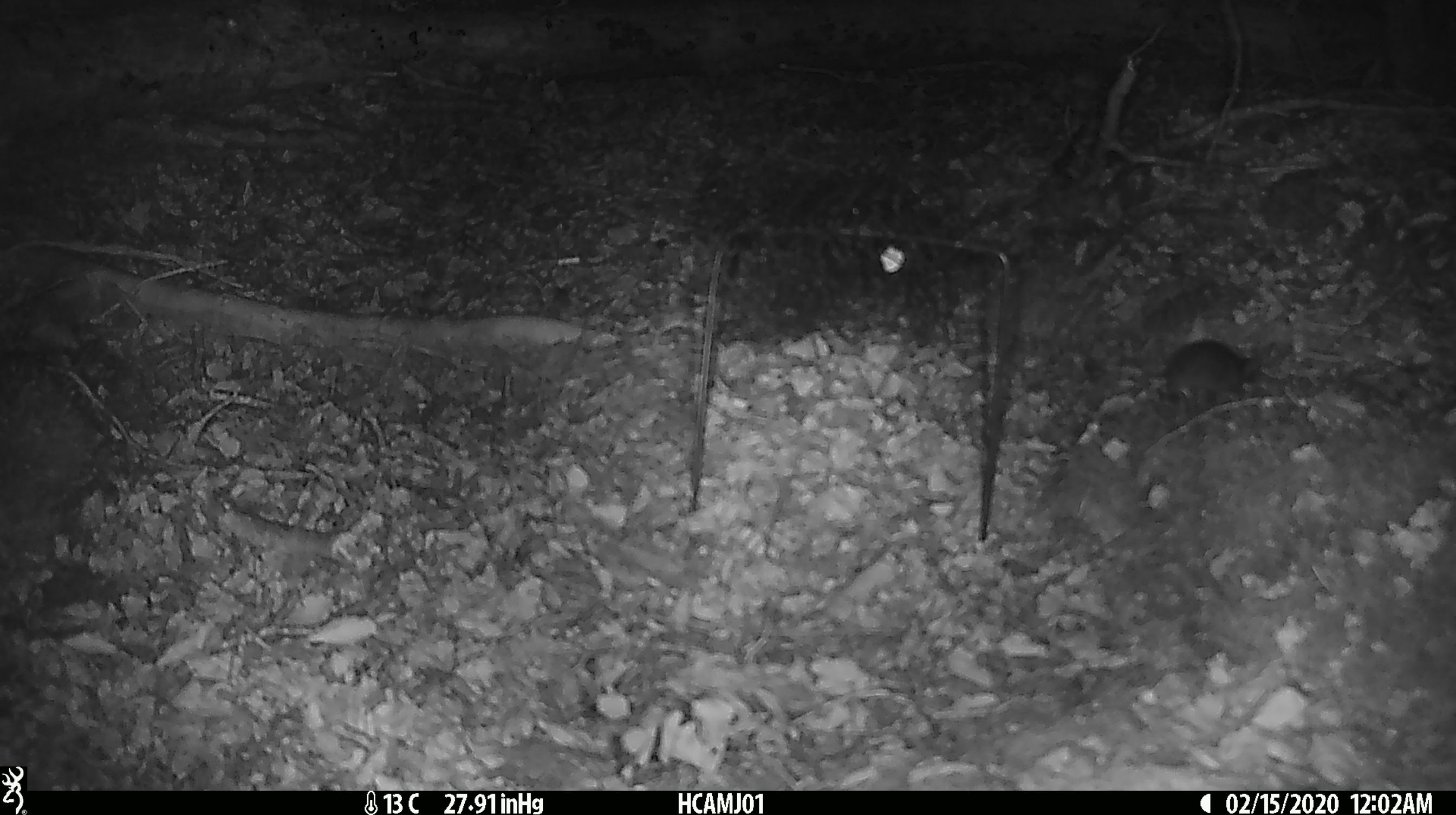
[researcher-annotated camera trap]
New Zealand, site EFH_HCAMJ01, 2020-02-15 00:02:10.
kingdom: Animalia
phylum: Chordata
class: Mammalia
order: Rodentia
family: Muridae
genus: Mus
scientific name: Mus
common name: mouse